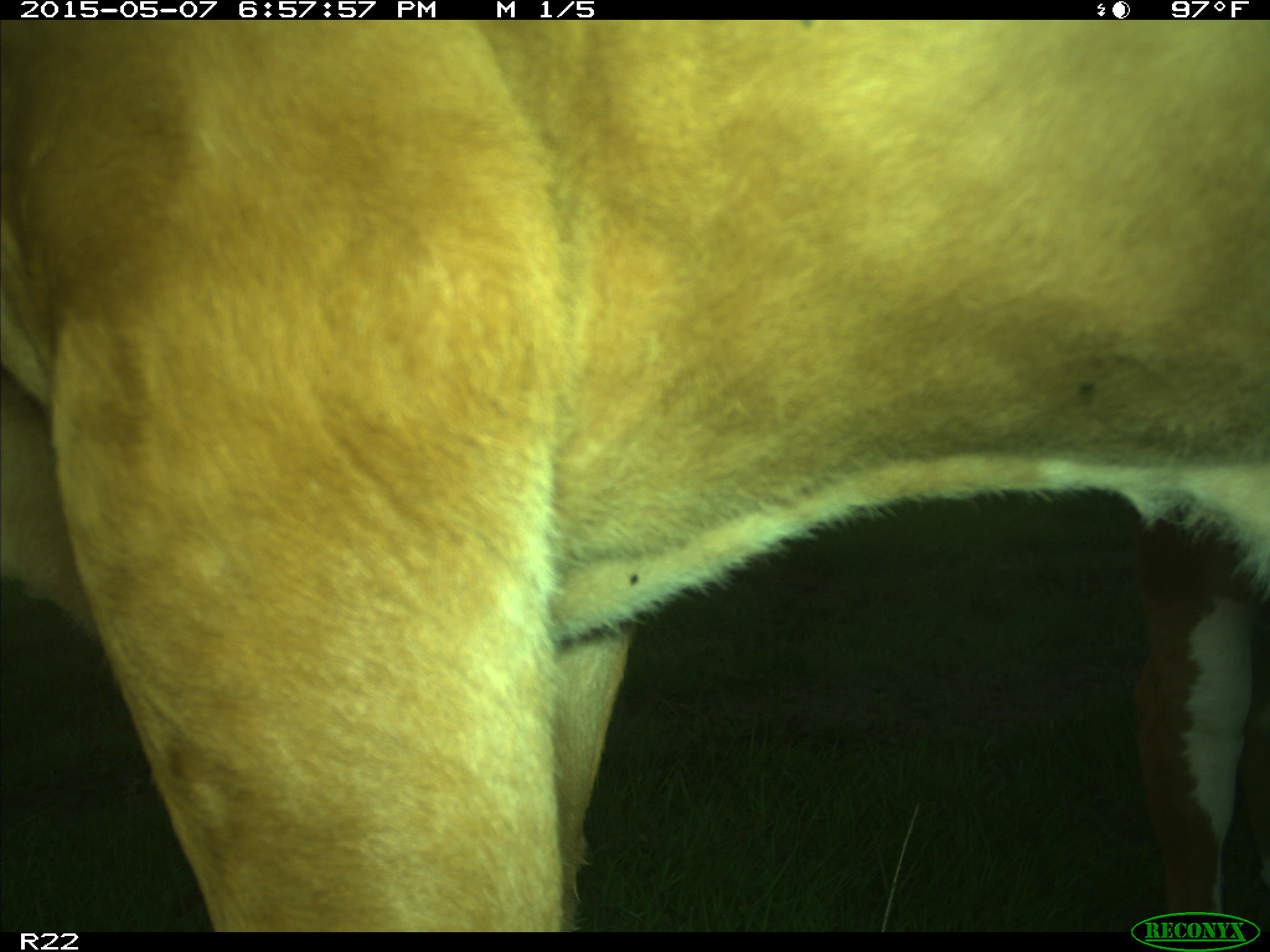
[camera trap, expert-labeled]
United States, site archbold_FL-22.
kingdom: Animalia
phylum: Chordata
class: Mammalia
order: Artiodactyla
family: Bovidae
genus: Bos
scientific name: Bos taurus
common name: domestic cow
Bos taurus (domestic cow).